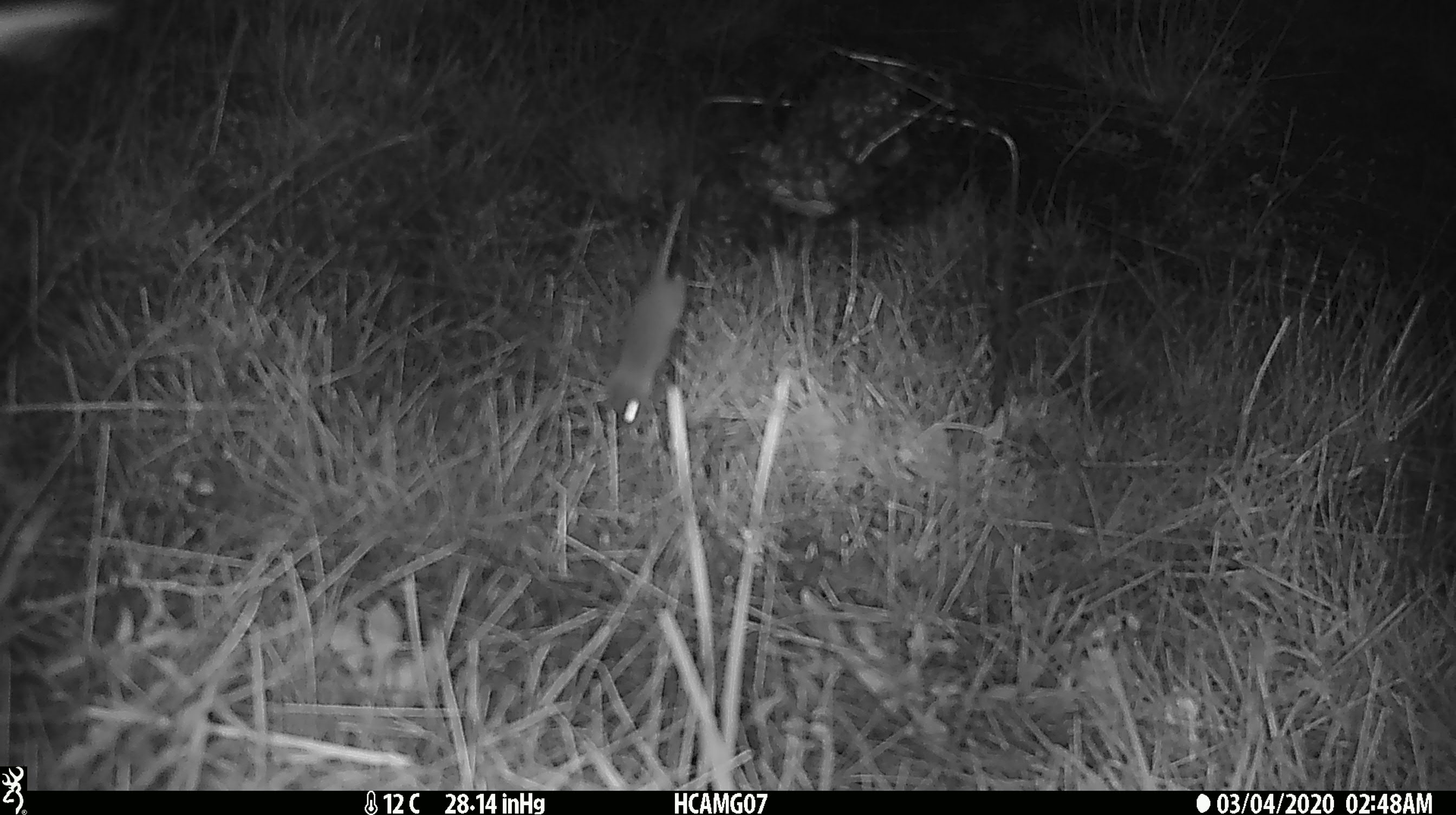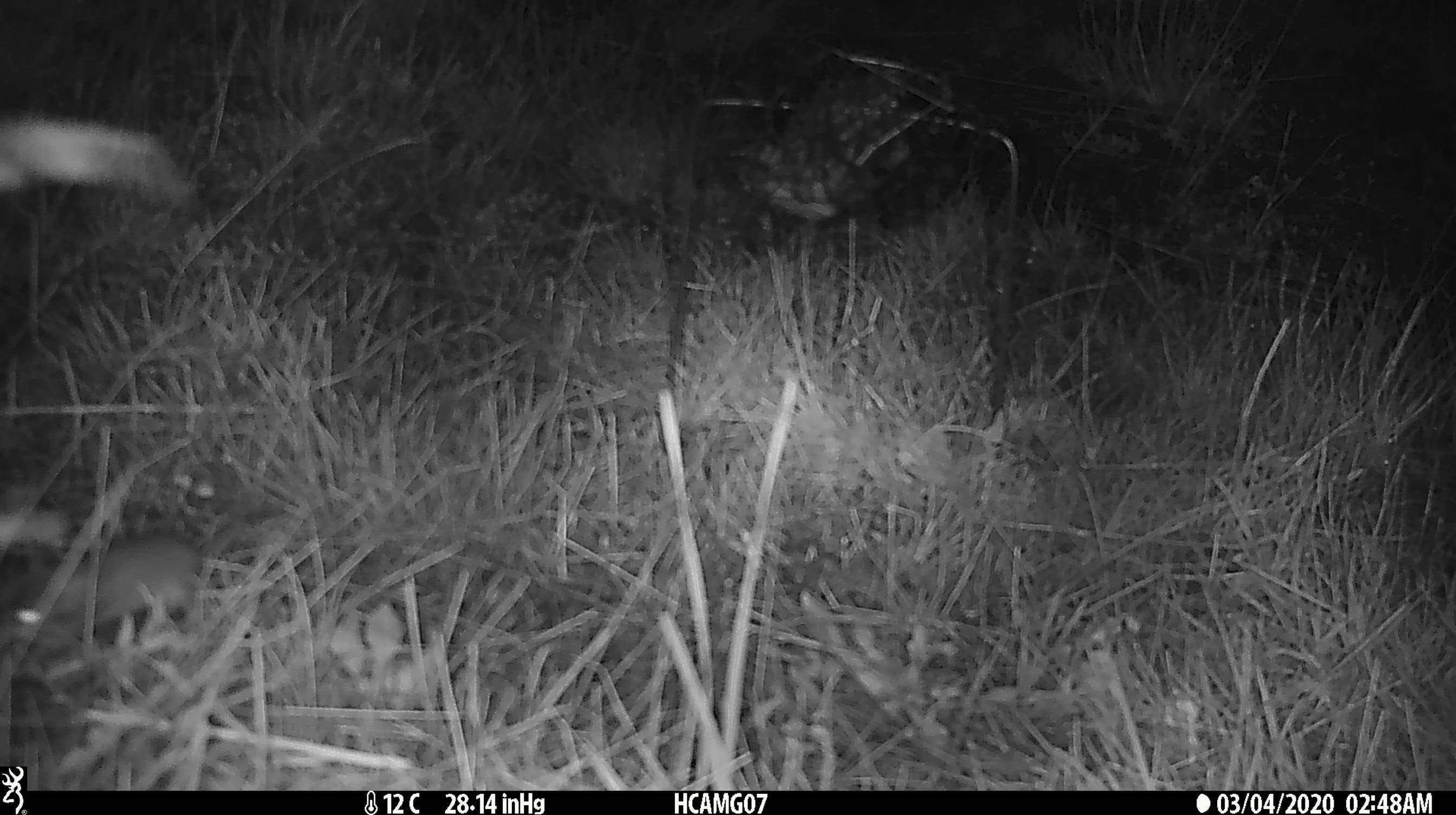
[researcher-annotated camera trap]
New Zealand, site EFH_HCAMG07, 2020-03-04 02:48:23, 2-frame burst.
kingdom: Animalia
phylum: Chordata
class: Mammalia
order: Rodentia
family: Muridae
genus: Mus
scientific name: Mus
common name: mouse